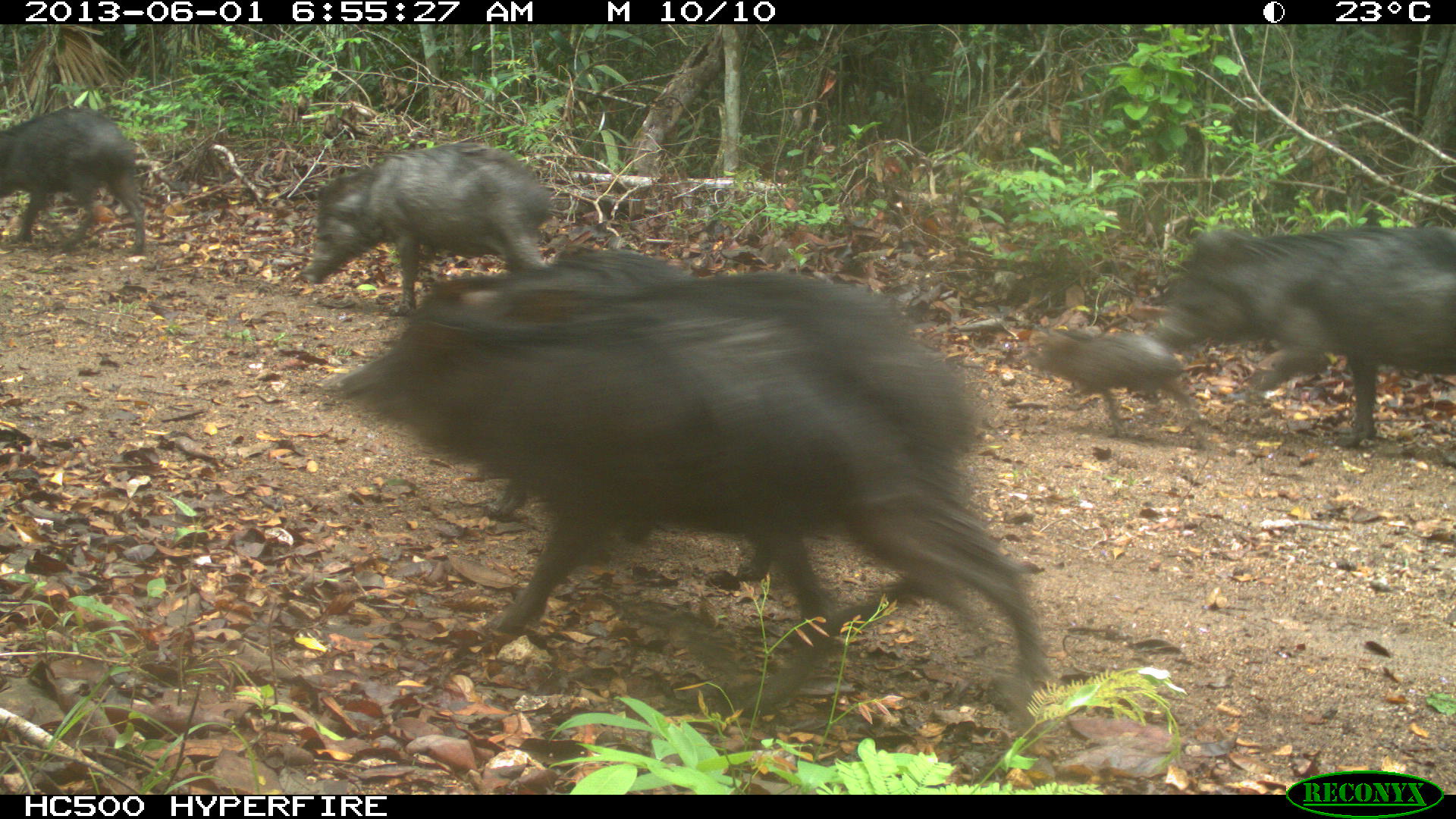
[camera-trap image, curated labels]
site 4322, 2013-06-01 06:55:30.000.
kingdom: Animalia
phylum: Chordata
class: Mammalia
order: Artiodactyla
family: Tayassuidae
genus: Tayassu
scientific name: Tayassu pecari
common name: white-lipped peccary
Tayassu pecari (white-lipped peccary), count 39.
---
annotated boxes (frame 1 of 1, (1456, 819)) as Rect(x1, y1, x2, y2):
tayassu pecari: Rect(315, 278, 1048, 741); Rect(445, 228, 980, 578); Rect(1151, 222, 1456, 442); Rect(304, 140, 557, 315); Rect(1, 107, 145, 255); Rect(1024, 326, 1193, 435)